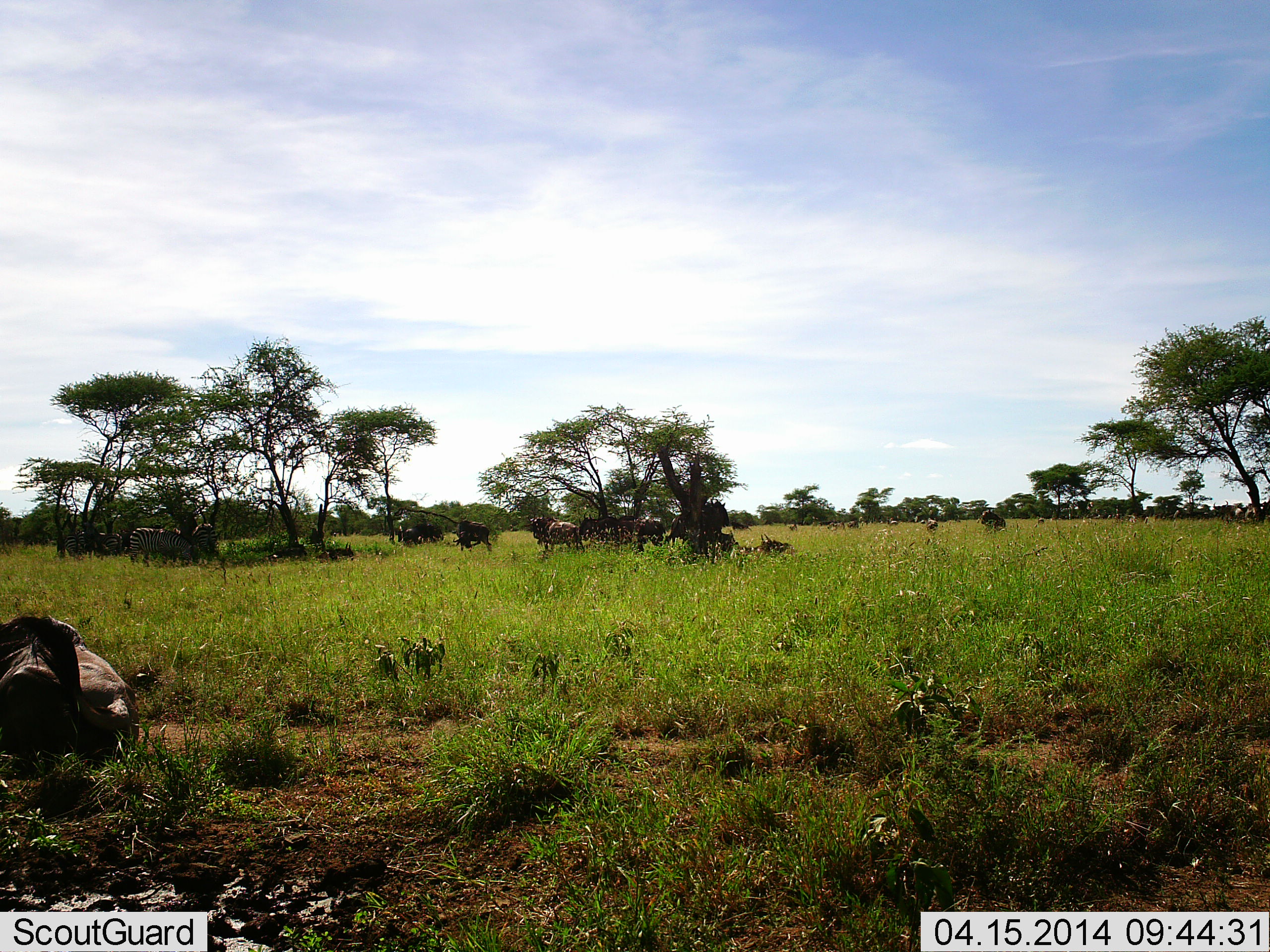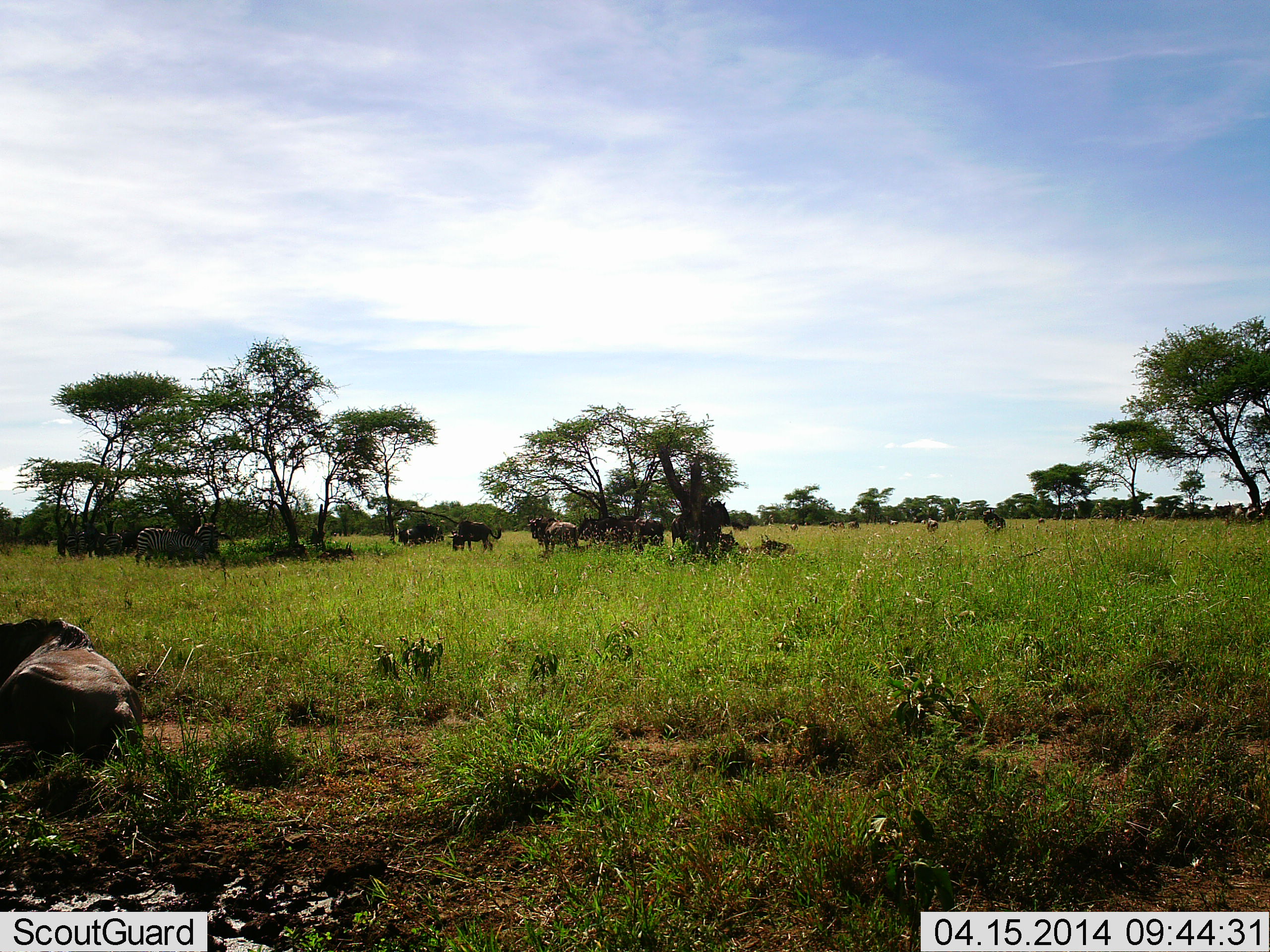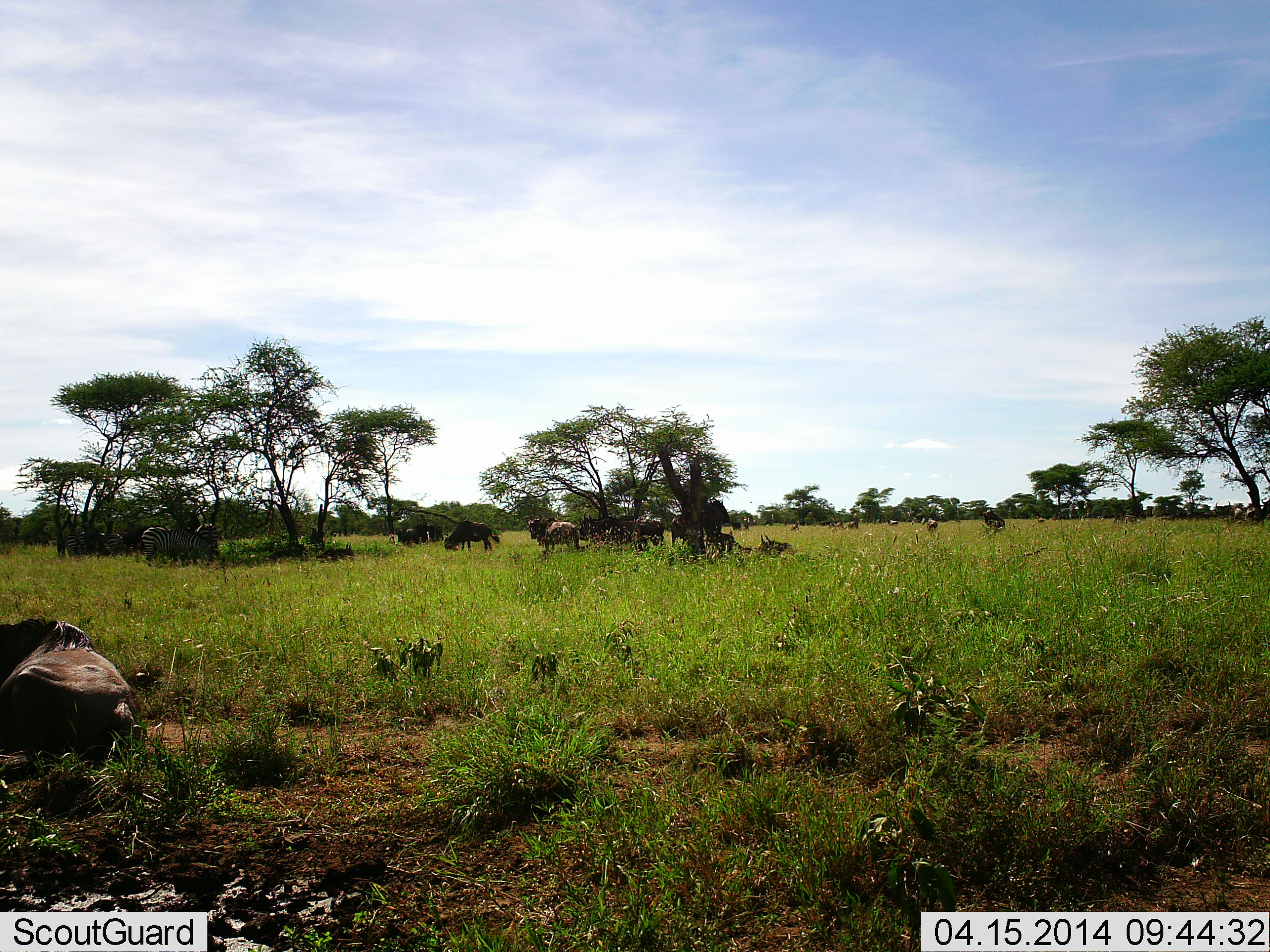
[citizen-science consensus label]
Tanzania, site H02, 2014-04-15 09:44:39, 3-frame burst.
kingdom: Animalia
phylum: Chordata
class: Mammalia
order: Artiodactyla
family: Bovidae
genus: Connochaetes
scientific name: Connochaetes taurinus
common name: blue wildebeest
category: wildebeest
Wildebeest (blue wildebeest) (Connochaetes taurinus), count 11-50. Behavior (volunteer vote fractions): standing 74%, resting 79%, moving 16%, interacting 0%. Young present (vote fraction): 0%. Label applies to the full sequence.